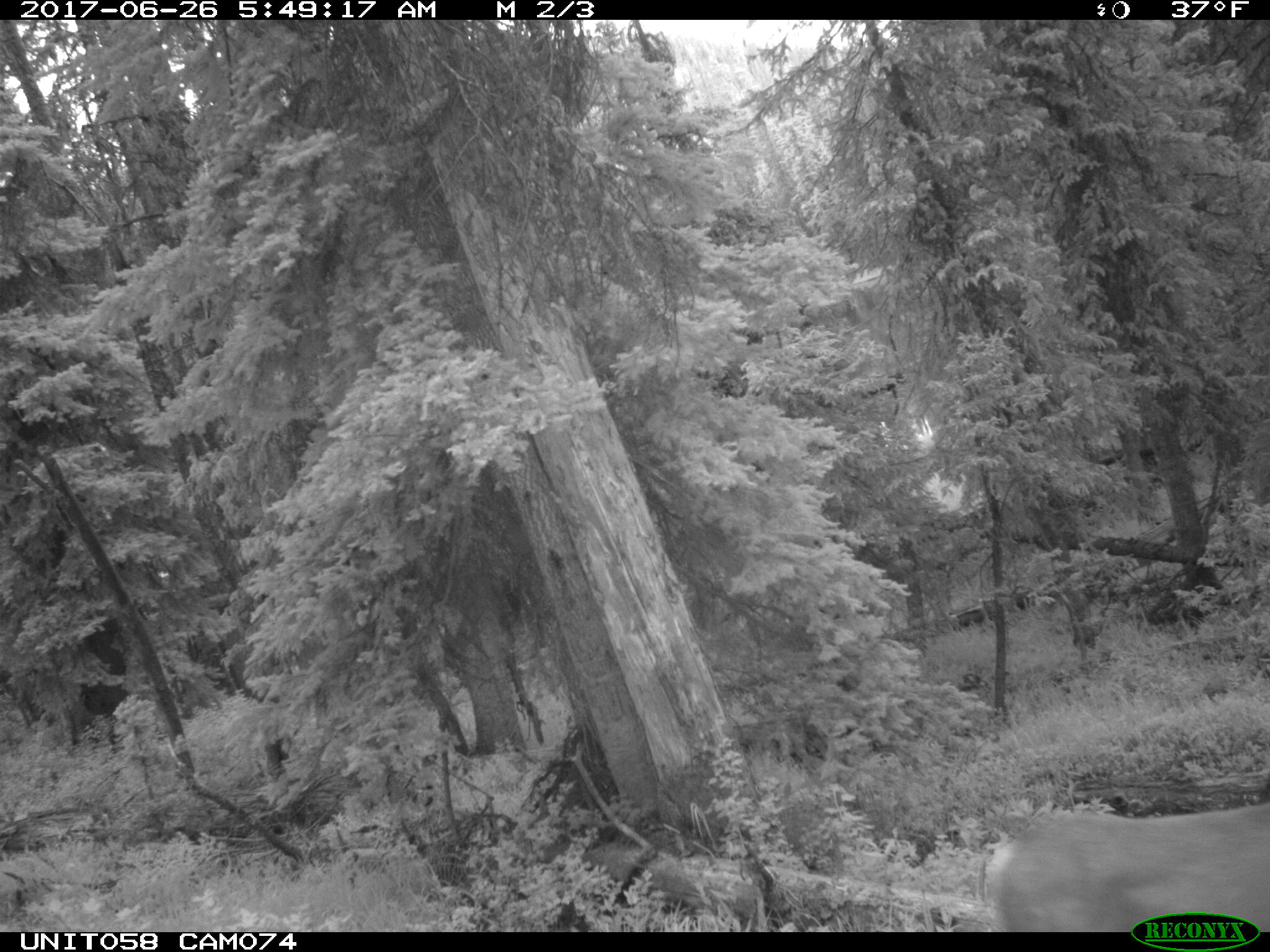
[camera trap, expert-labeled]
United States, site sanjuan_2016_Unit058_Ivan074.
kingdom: Animalia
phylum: Chordata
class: Mammalia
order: Artiodactyla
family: Cervidae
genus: Odocoileus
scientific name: Odocoileus hemionus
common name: mule deer